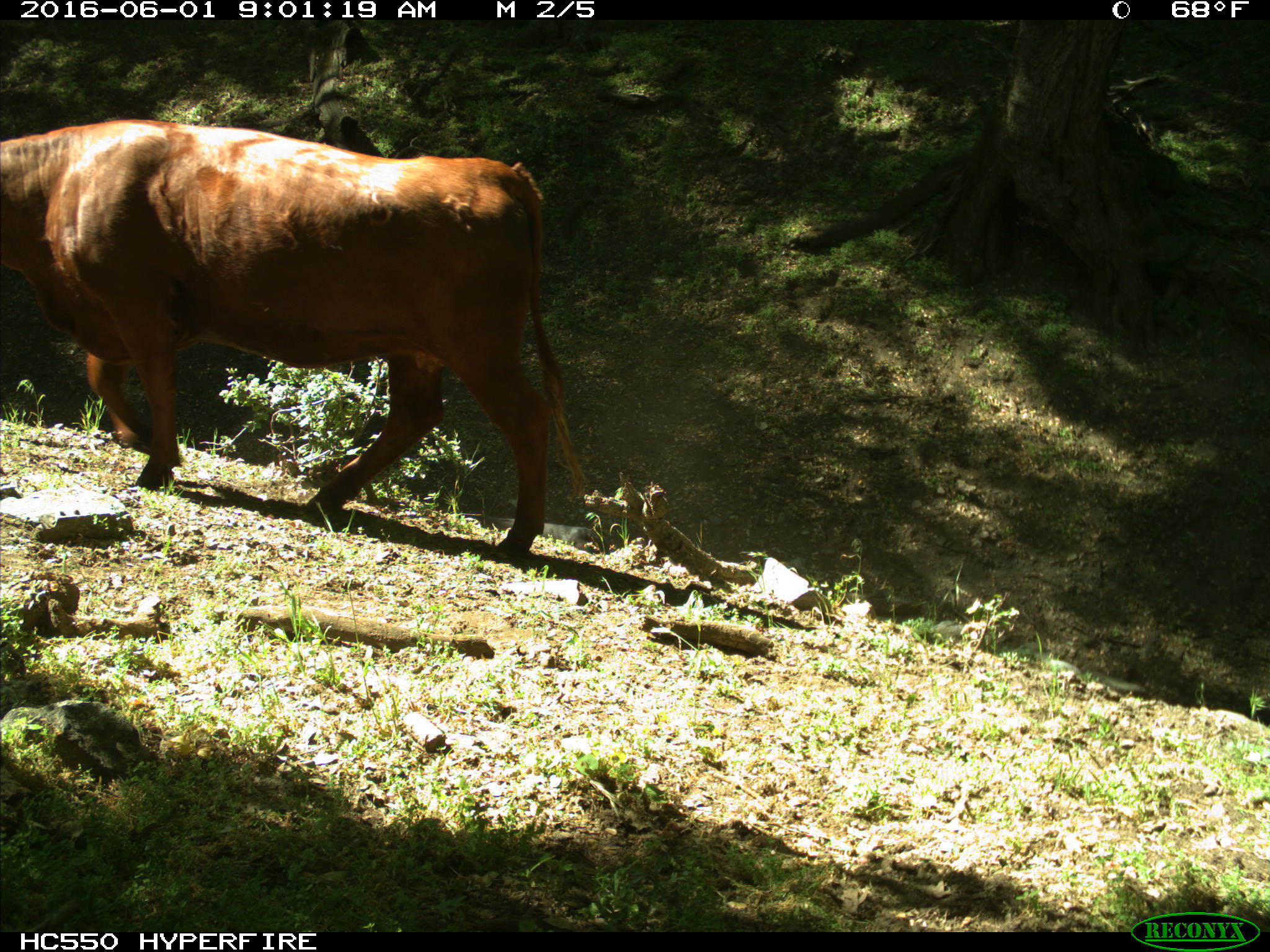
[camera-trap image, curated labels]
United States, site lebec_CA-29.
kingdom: Animalia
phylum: Chordata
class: Mammalia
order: Artiodactyla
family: Bovidae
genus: Bos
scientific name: Bos taurus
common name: domestic cow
Bos taurus (domestic cow).